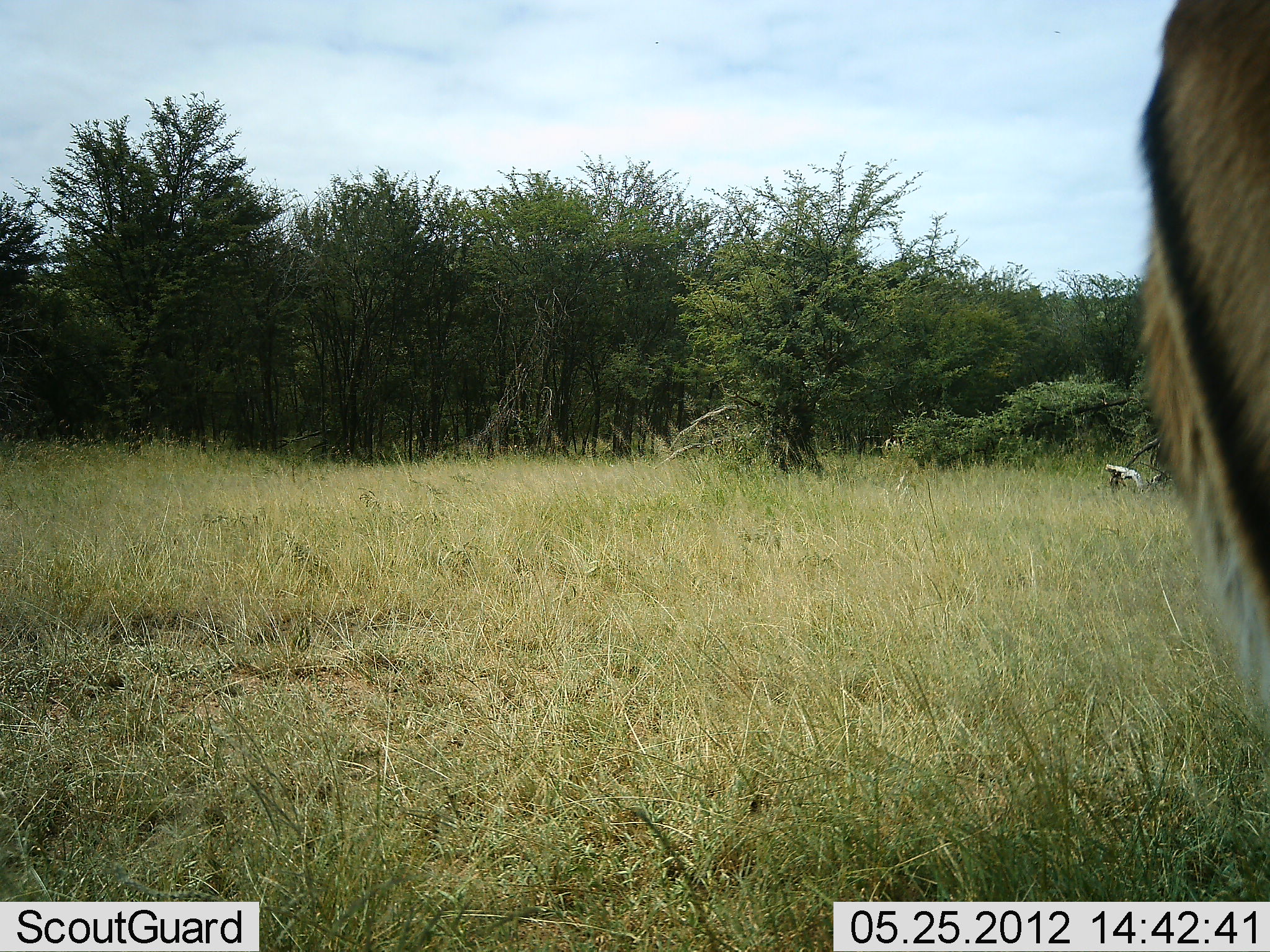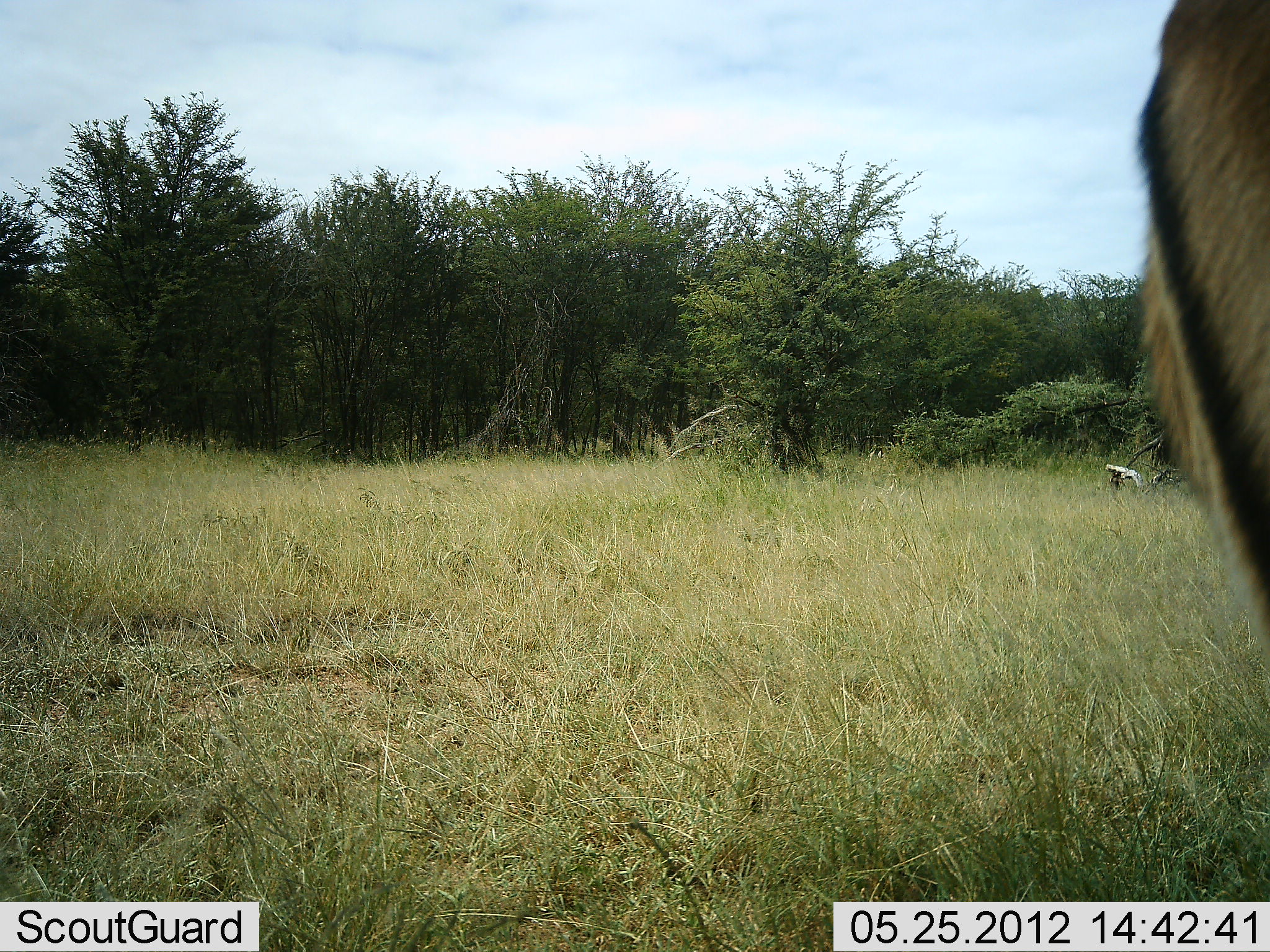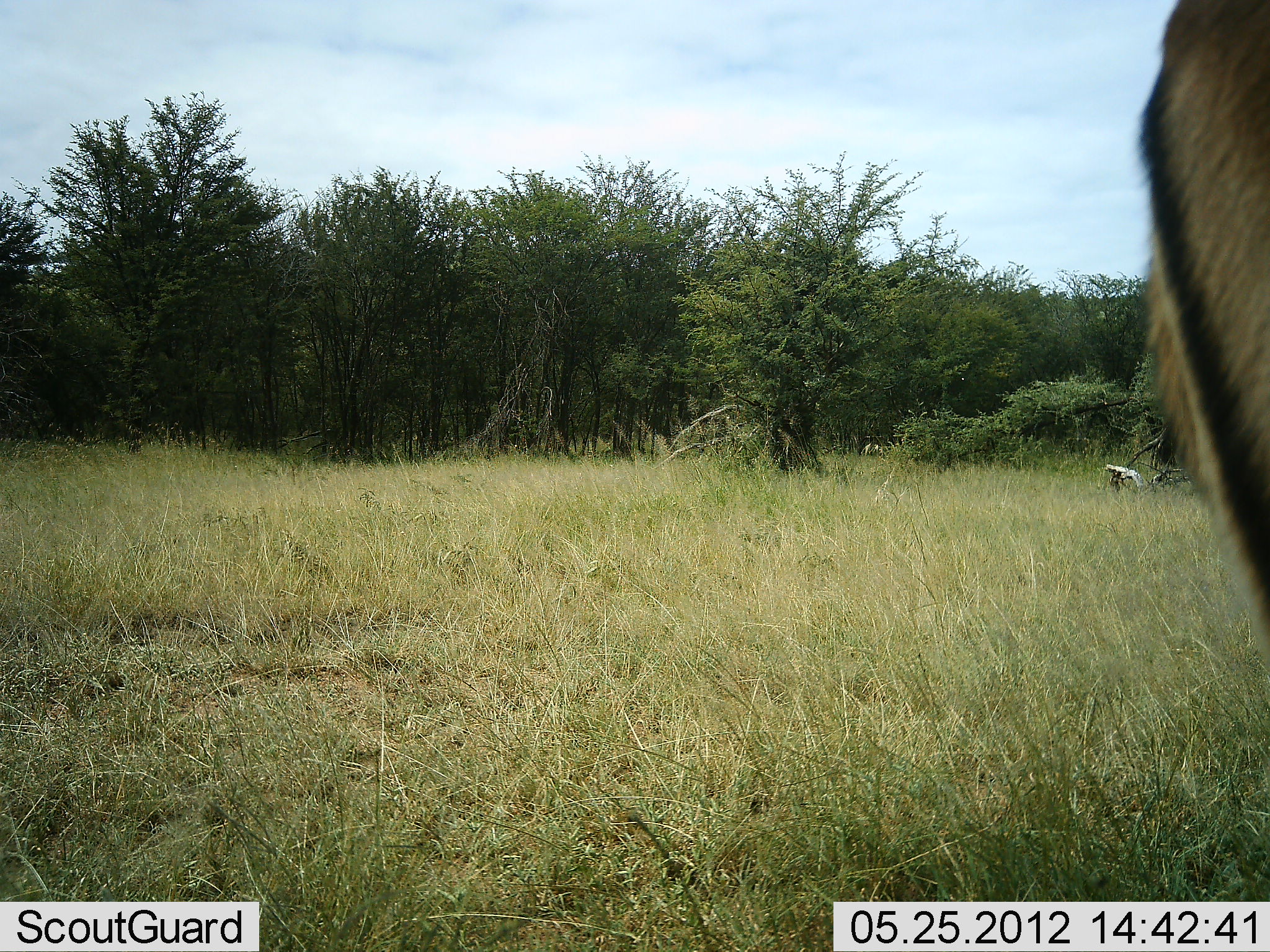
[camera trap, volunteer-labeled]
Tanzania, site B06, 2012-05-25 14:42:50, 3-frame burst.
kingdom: Animalia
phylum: Chordata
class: Mammalia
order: Artiodactyla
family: Bovidae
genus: Aepyceros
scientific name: Aepyceros melampus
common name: impala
Impala (Aepyceros melampus), count 1. Behavior (volunteer vote fractions): standing 100%, resting 0%, moving 0%, interacting 0%. Young present (vote fraction): 0%. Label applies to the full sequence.